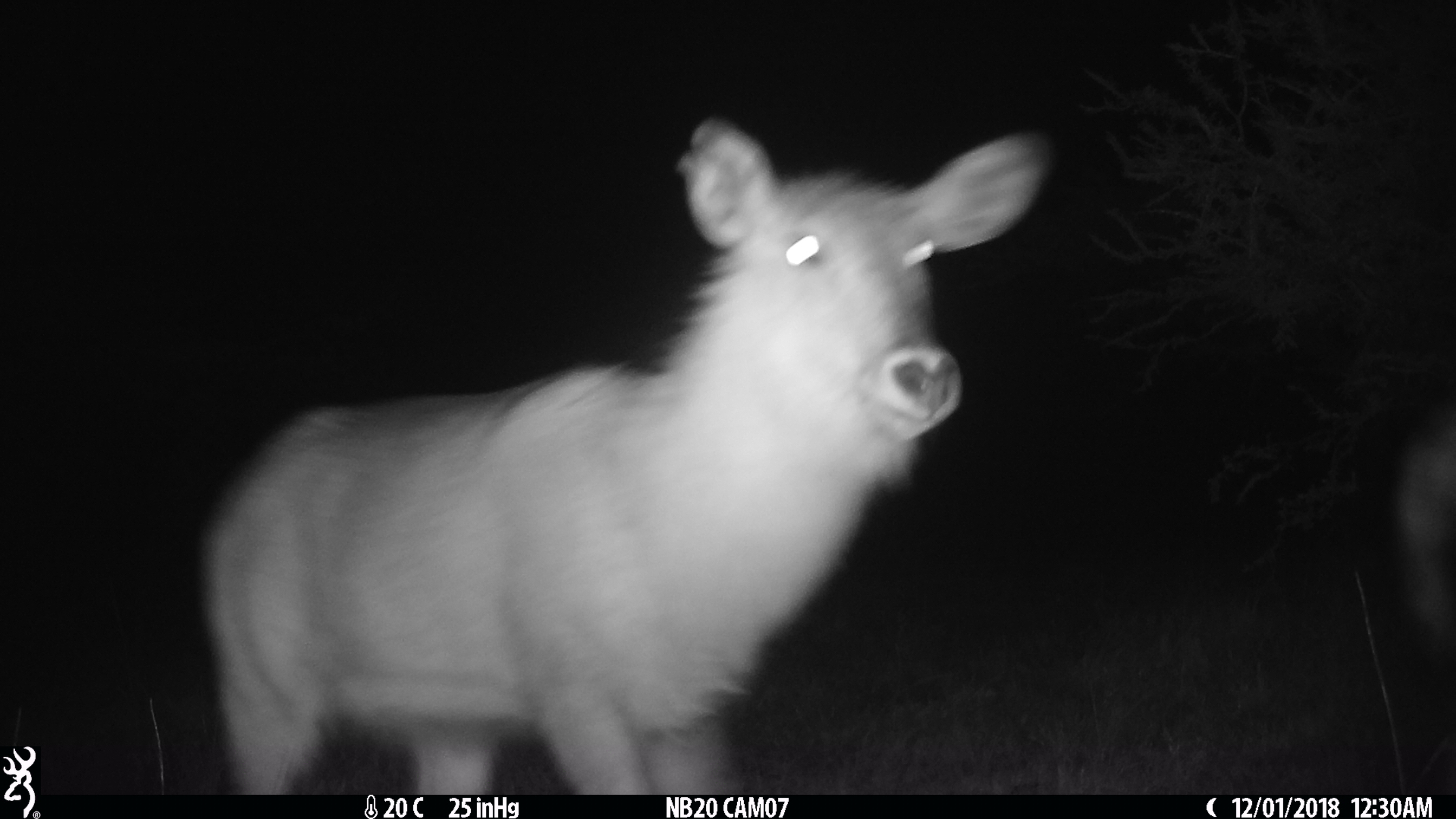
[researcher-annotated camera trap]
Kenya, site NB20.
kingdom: Animalia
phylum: Chordata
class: Mammalia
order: Artiodactyla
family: Bovidae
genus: Kobus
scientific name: Kobus ellipsiprymnus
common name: waterbuck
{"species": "waterbuck (Kobus ellipsiprymnus)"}